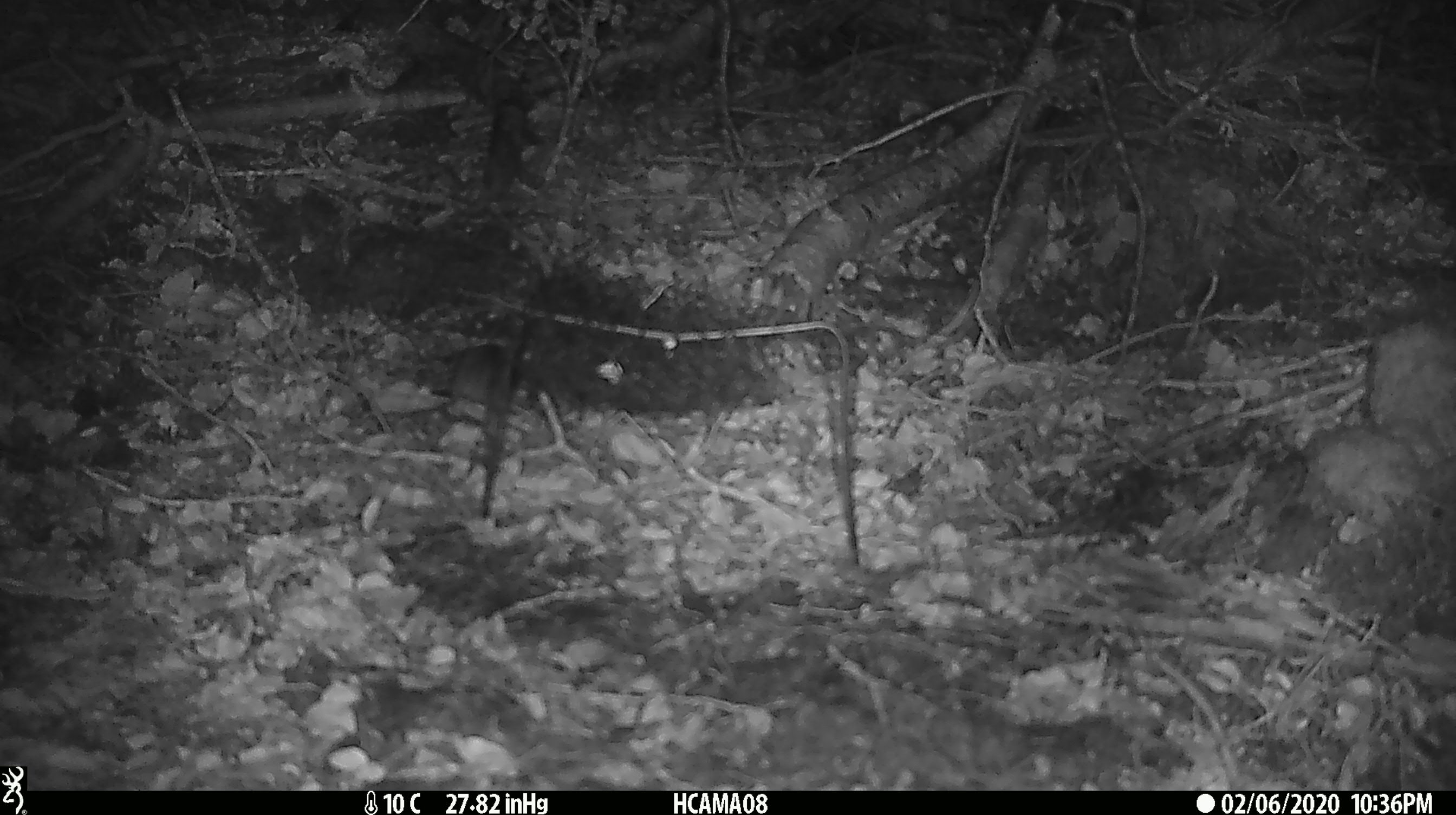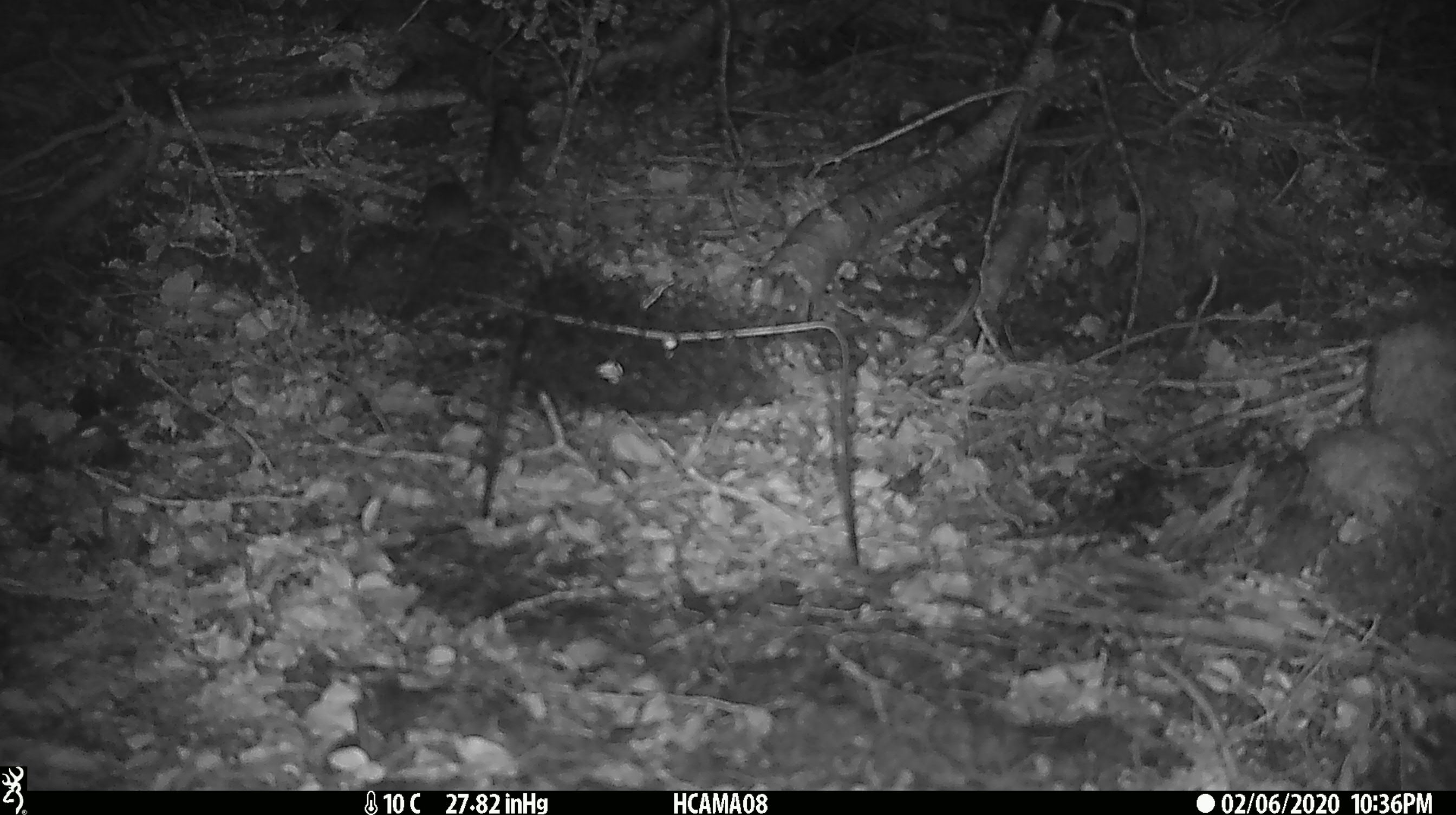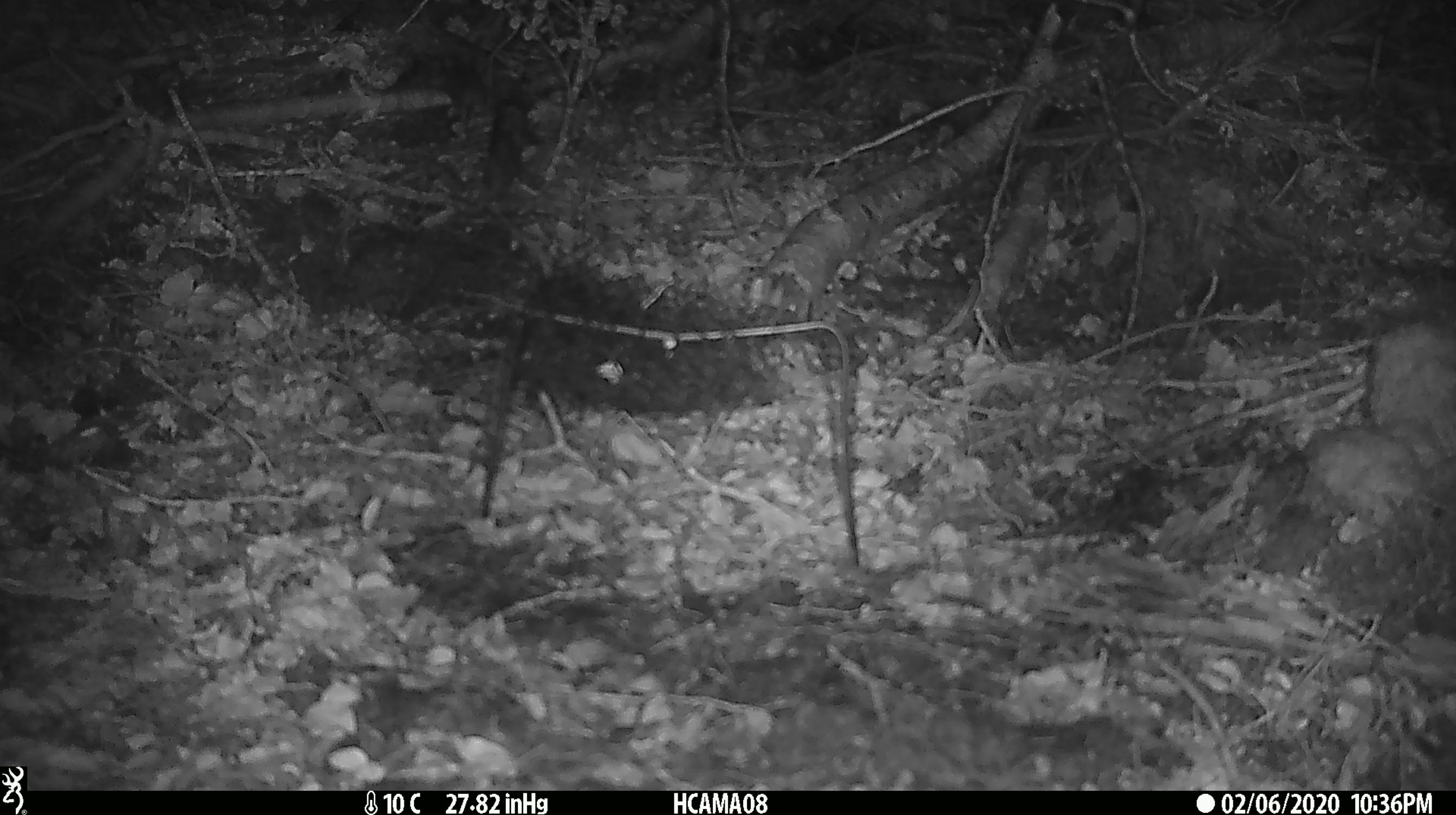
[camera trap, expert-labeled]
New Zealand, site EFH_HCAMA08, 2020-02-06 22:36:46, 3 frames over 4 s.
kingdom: Animalia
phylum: Chordata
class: Mammalia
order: Rodentia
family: Muridae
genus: Mus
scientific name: Mus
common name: mouse